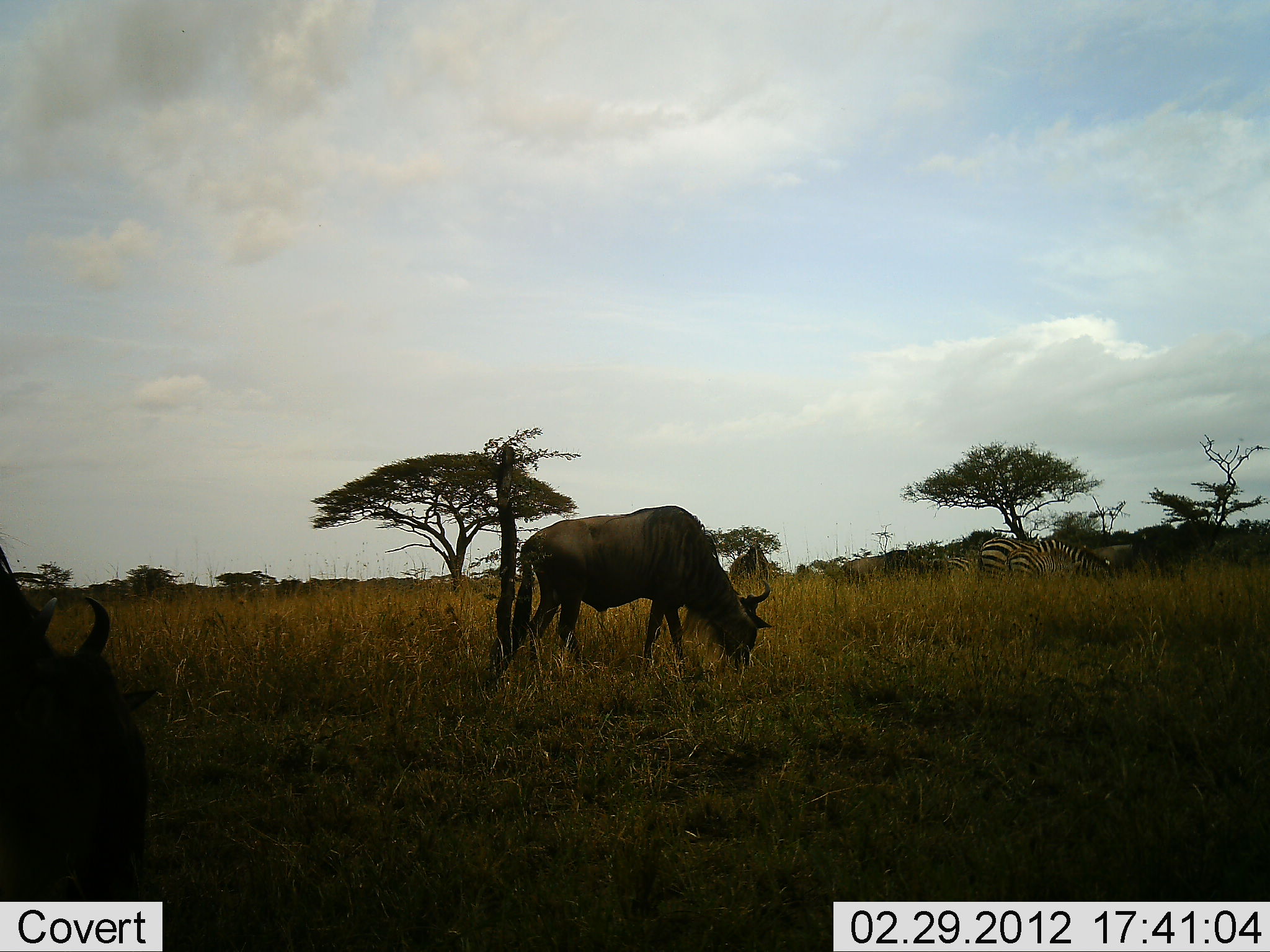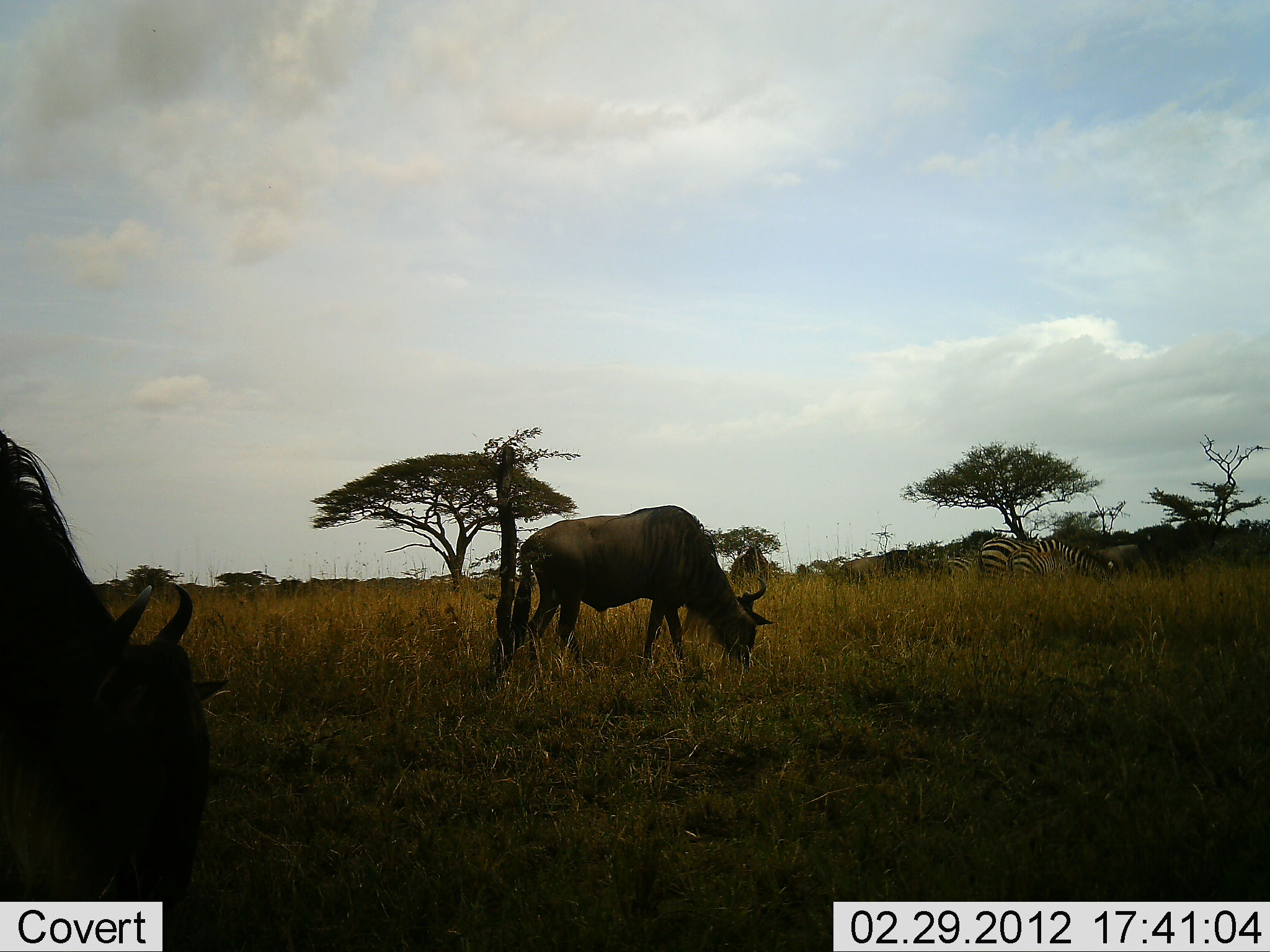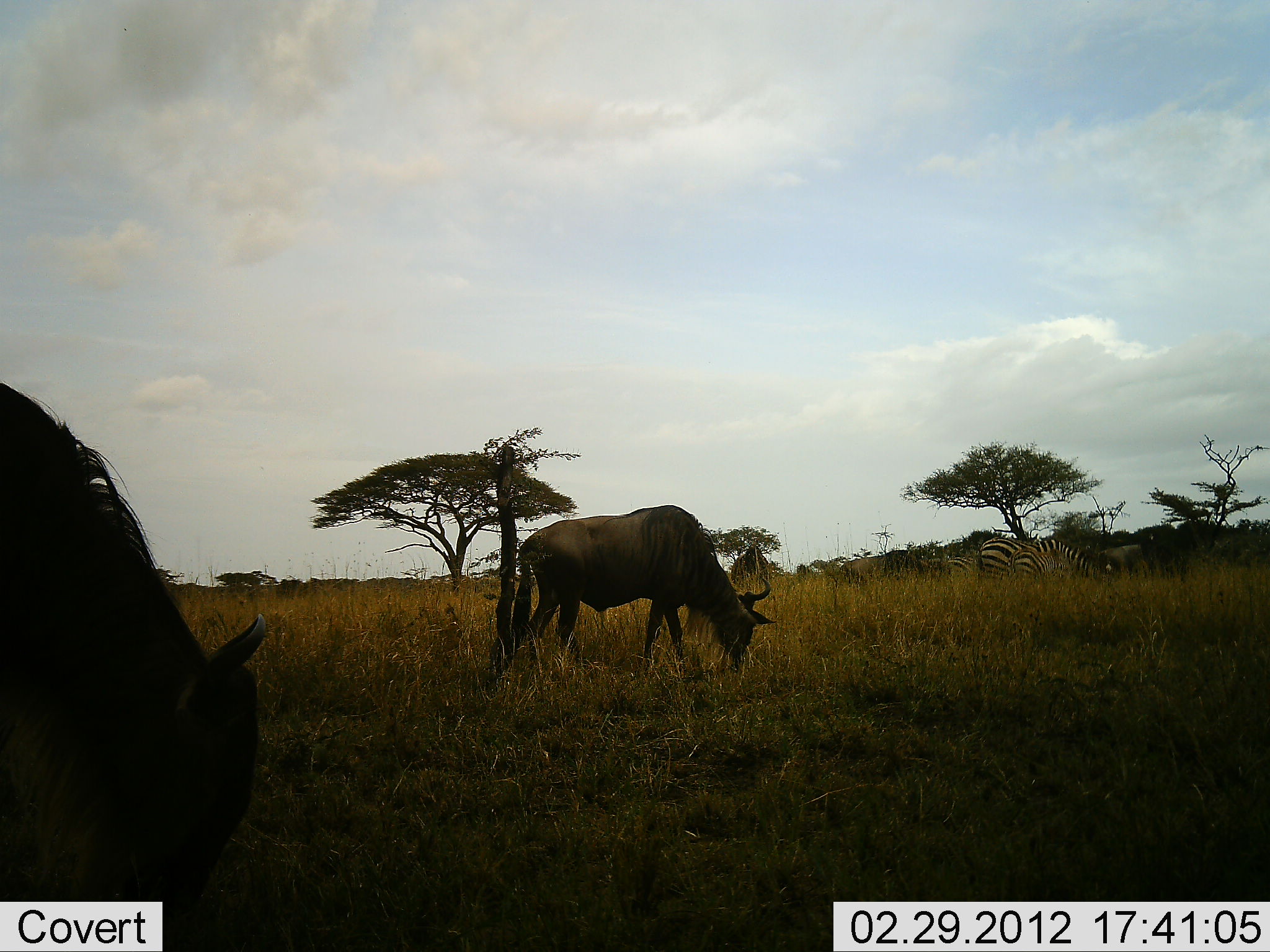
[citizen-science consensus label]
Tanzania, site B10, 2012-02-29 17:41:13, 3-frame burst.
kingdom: Animalia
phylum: Chordata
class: Mammalia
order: Artiodactyla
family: Bovidae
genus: Connochaetes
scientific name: Connochaetes taurinus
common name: blue wildebeest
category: wildebeest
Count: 2.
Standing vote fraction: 15%.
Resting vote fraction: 0%.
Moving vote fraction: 10%.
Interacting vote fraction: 0%.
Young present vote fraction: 0%.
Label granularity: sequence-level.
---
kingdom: Animalia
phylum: Chordata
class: Mammalia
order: Perissodactyla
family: Equidae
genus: Equus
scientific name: Equus quagga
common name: plains zebra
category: zebra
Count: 2.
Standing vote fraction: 18%.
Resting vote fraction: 0%.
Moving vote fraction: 0%.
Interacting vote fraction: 0%.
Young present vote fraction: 18%.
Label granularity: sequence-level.